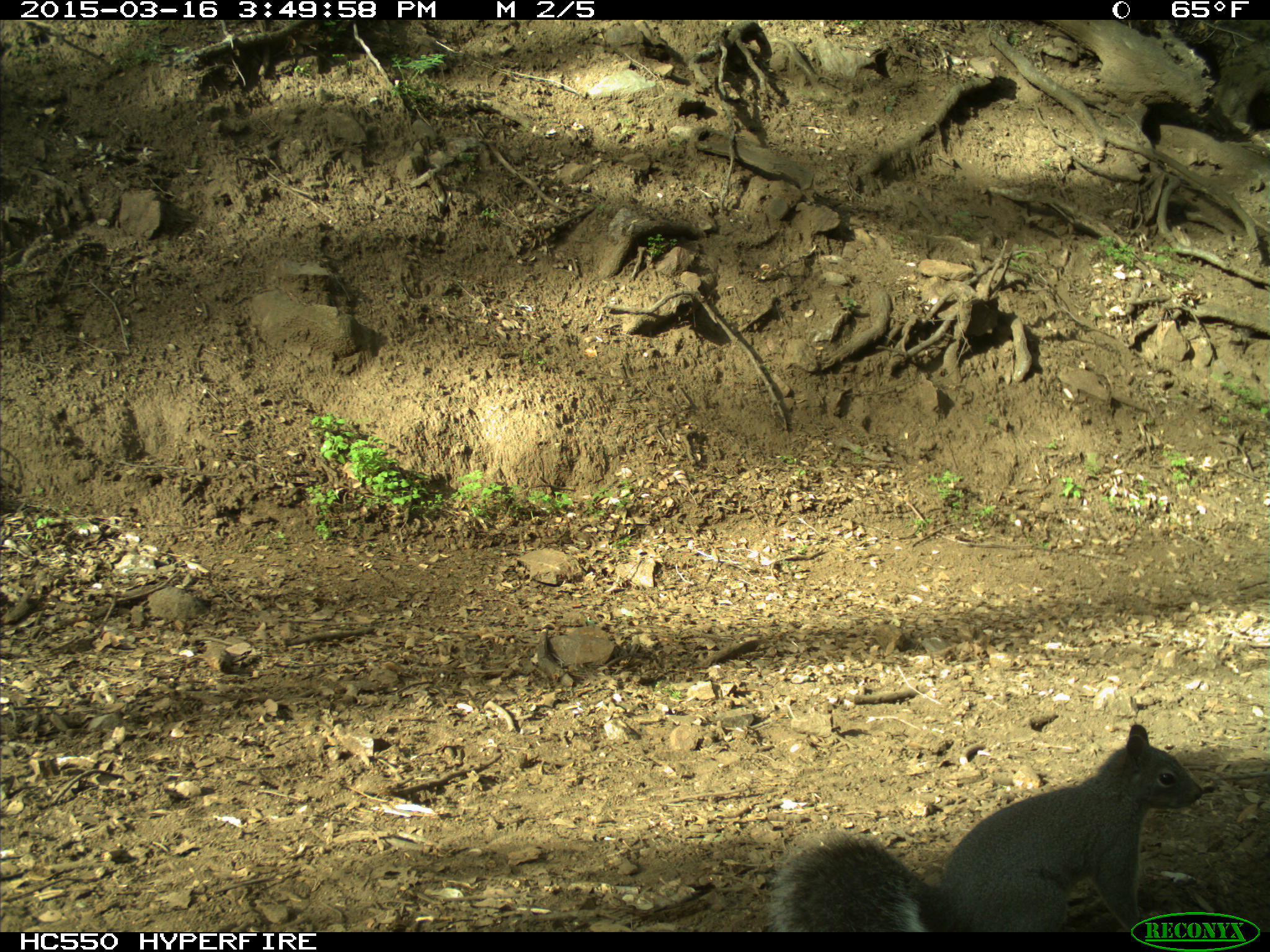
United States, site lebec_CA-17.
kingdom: Animalia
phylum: Chordata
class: Mammalia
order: Rodentia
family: Sciuridae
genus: Sciurus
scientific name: Sciurus carolinensis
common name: eastern gray squirrel